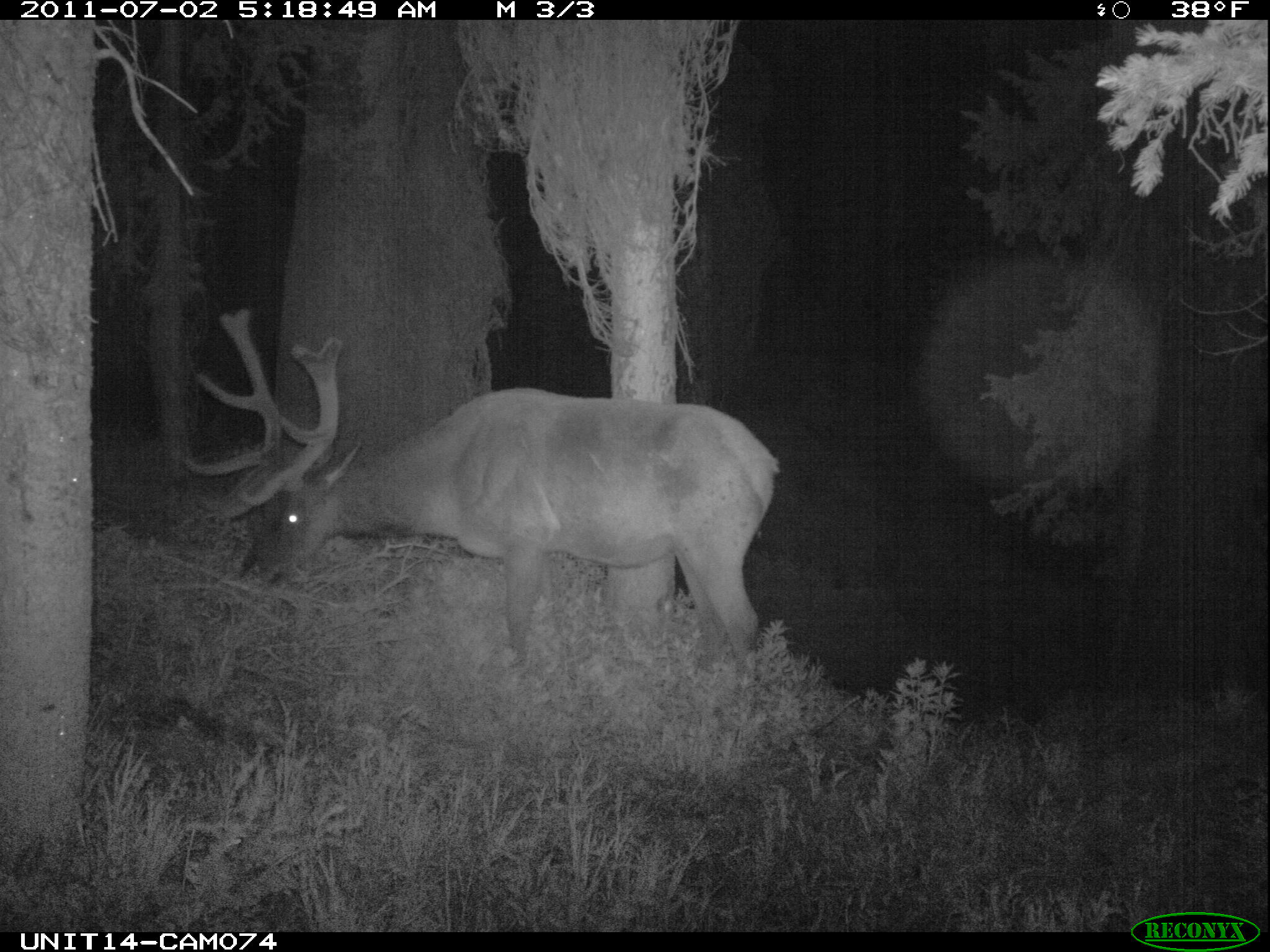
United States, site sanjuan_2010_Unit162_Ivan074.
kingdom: Animalia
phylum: Chordata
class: Mammalia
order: Artiodactyla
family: Cervidae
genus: Cervus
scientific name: Cervus elaphus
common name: red deer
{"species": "Cervus elaphus (red deer)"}